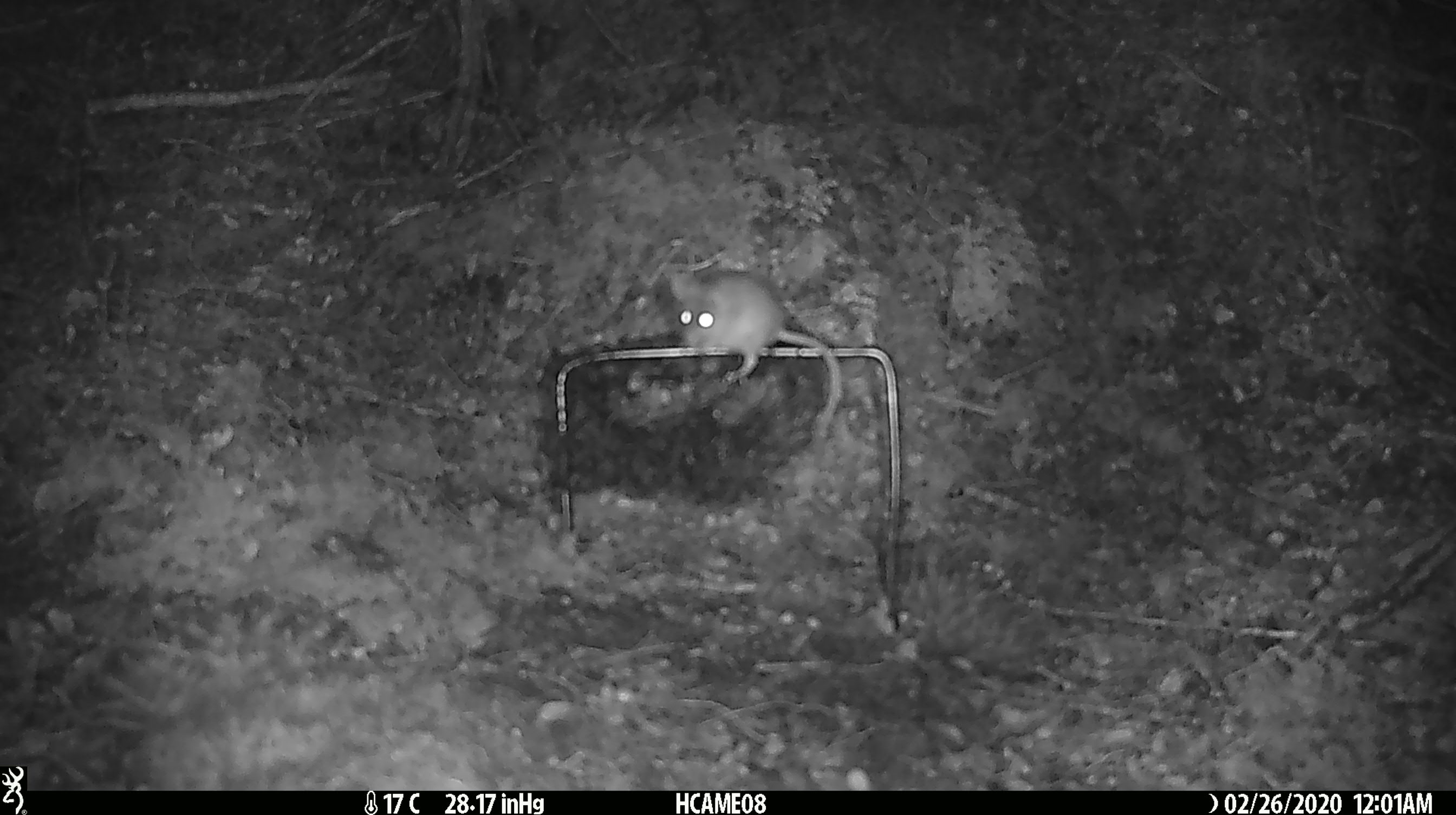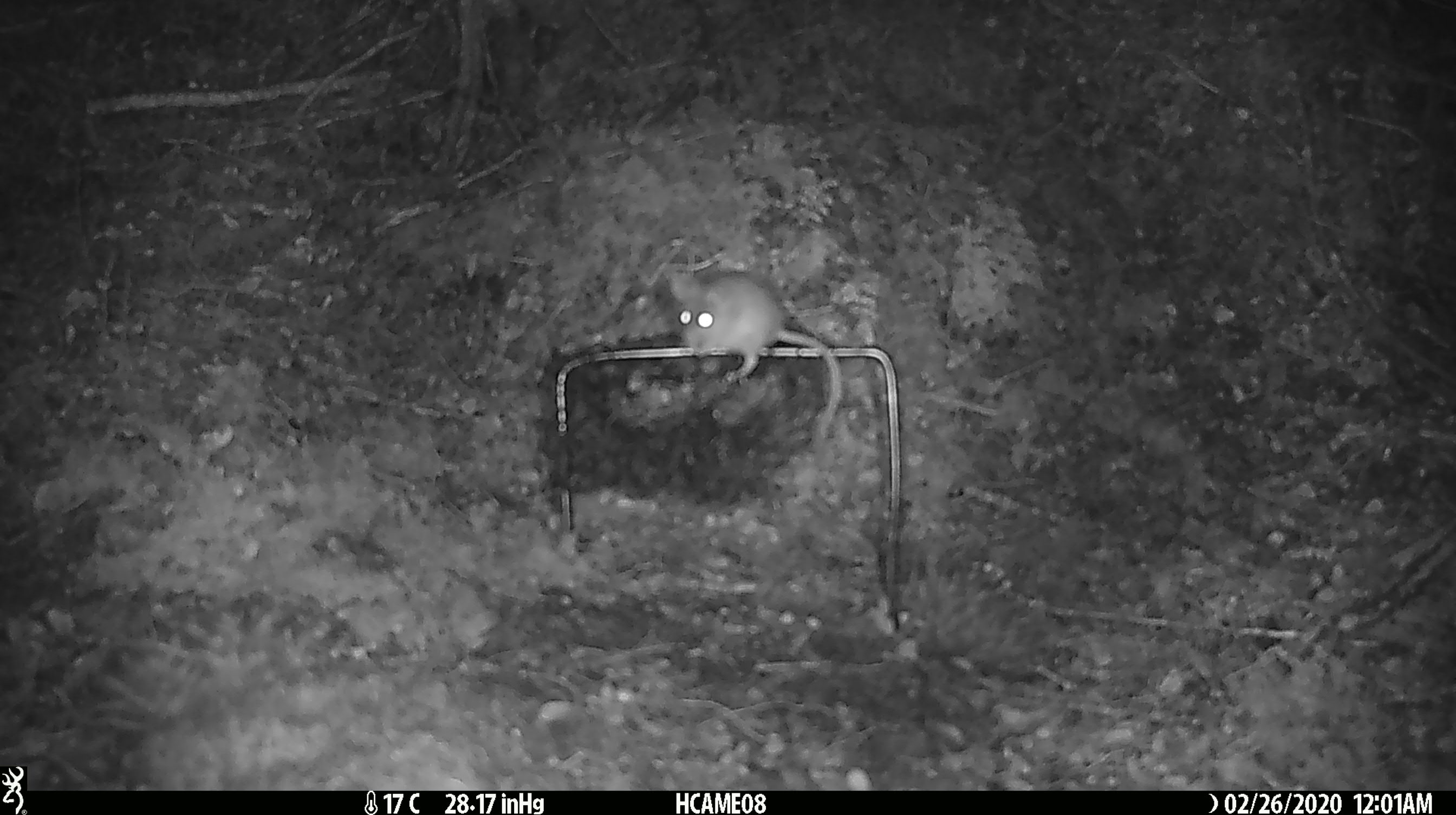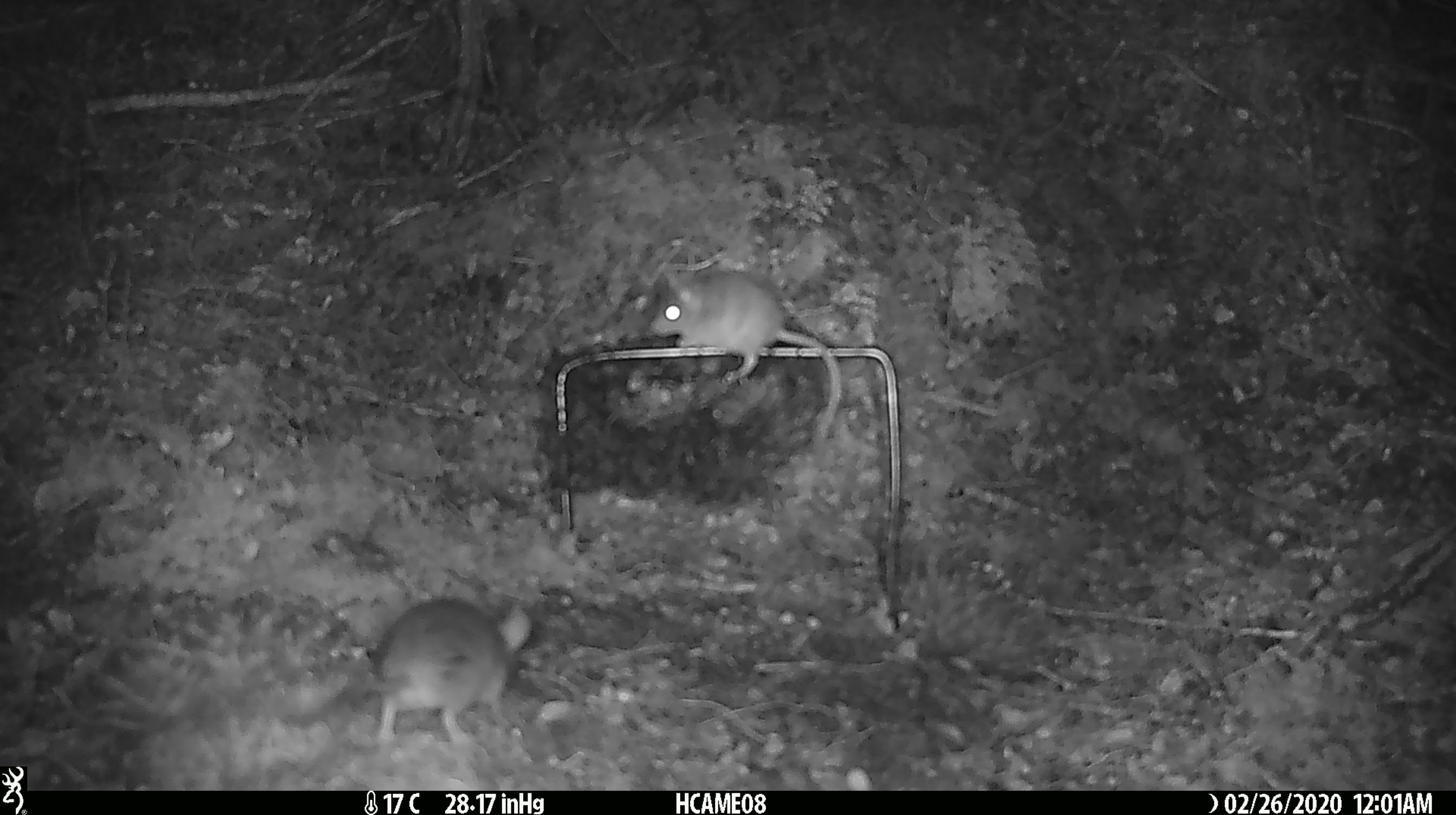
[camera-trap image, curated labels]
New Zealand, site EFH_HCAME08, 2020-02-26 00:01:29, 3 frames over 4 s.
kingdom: Animalia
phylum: Chordata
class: Mammalia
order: Rodentia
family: Muridae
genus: Mus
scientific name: Mus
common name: mouse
Mouse (Mus).